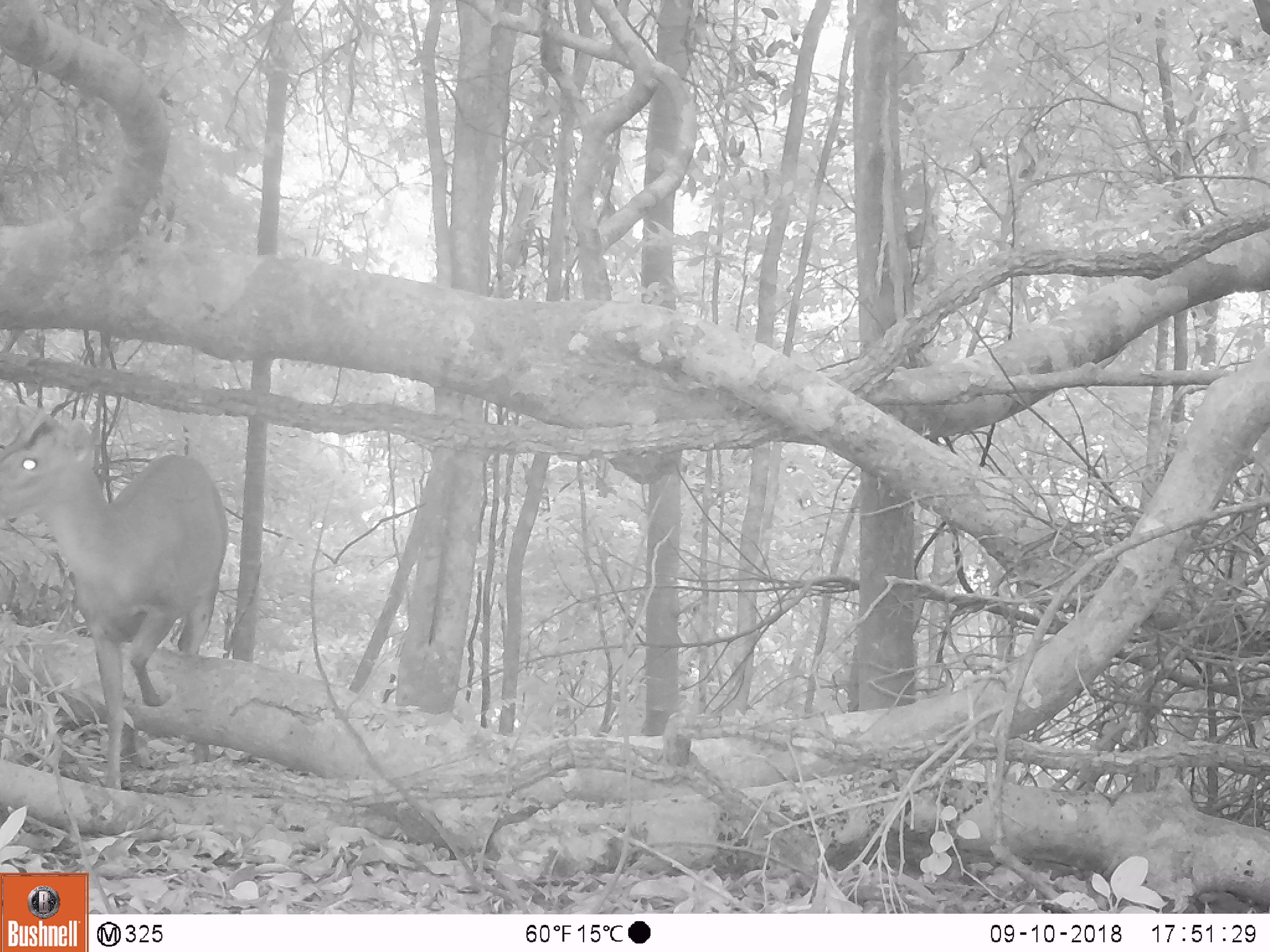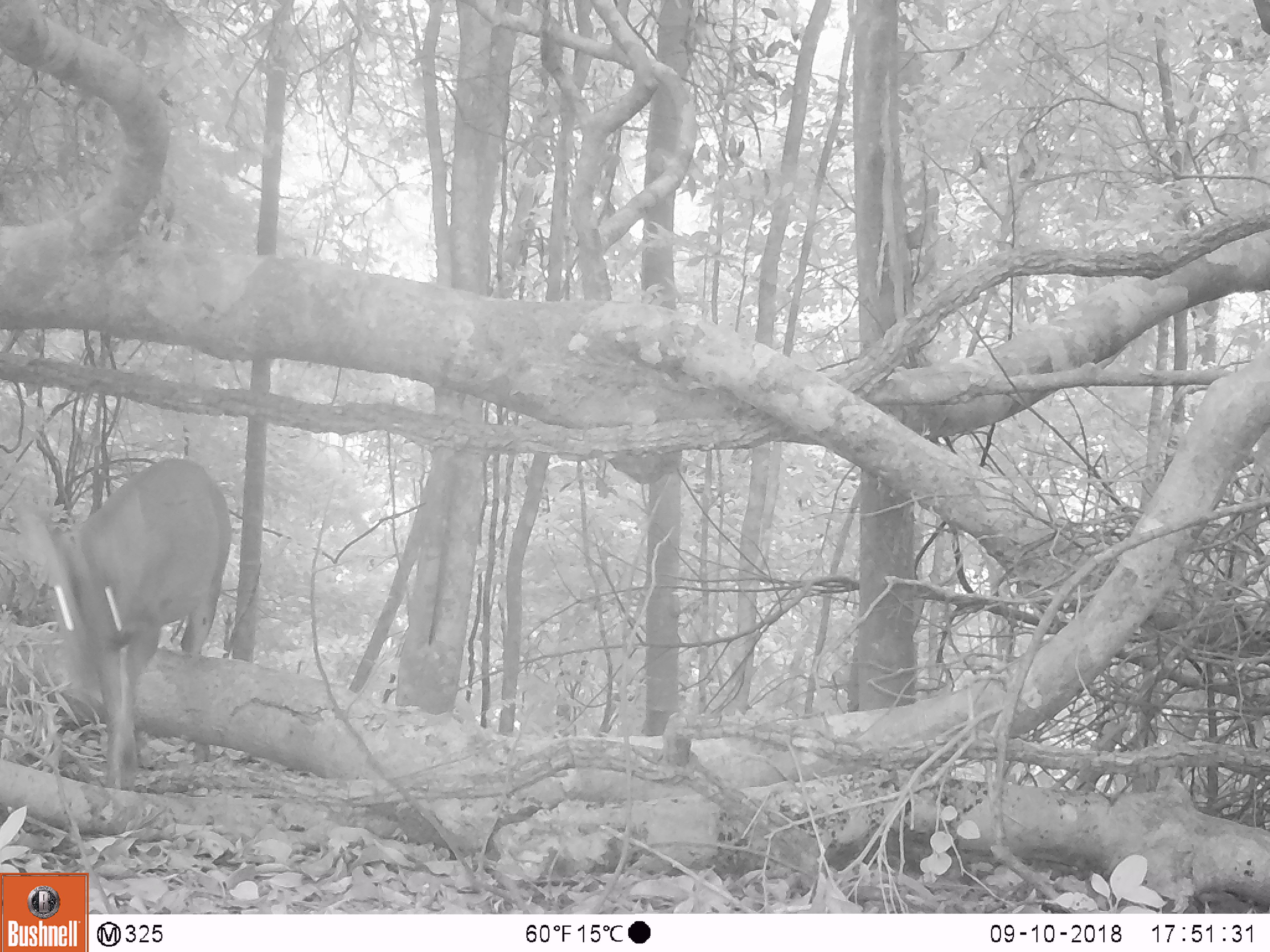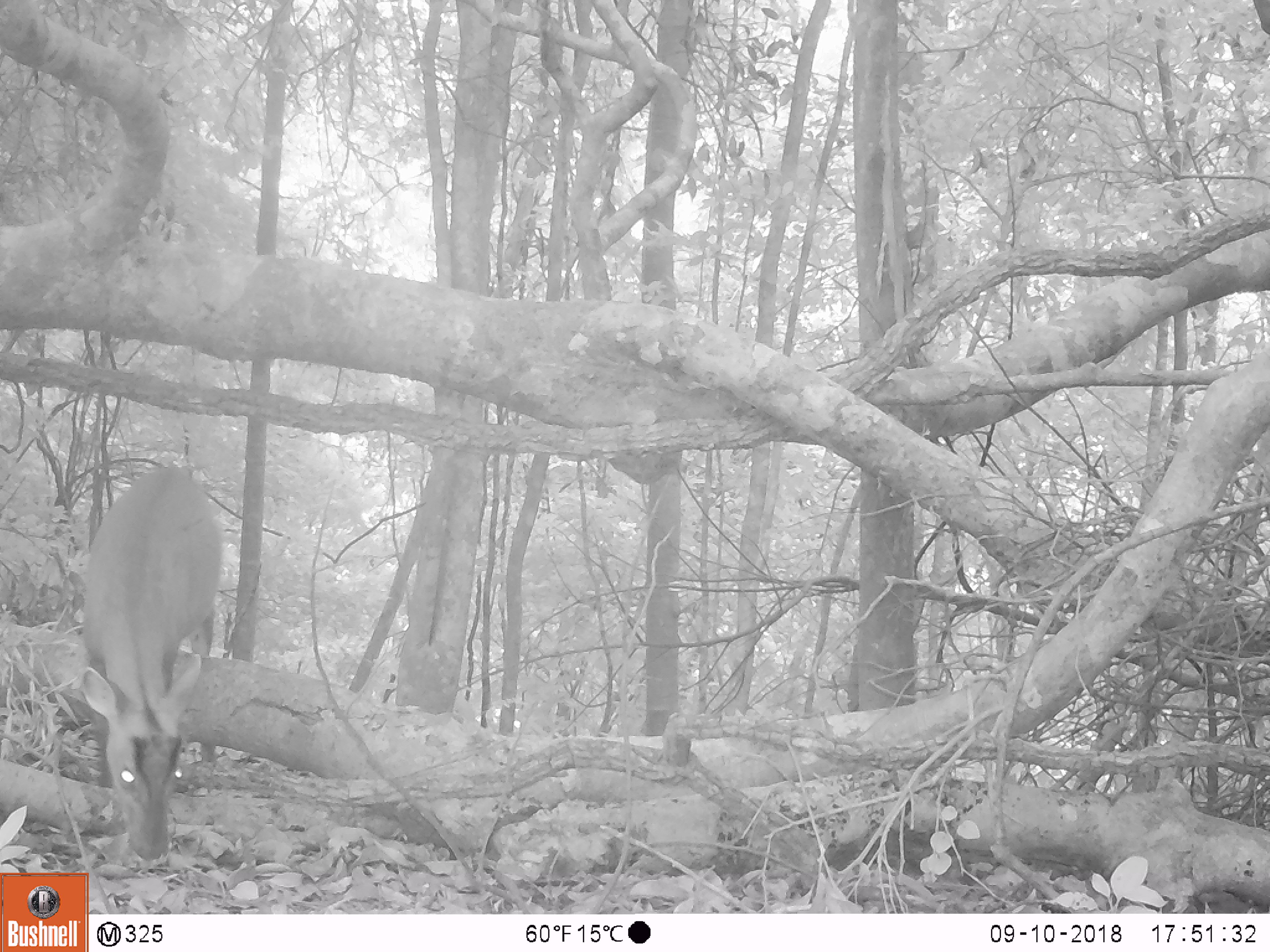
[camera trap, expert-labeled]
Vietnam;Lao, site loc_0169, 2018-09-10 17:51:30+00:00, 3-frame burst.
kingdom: Animalia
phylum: Chordata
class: Mammalia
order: Artiodactyla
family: Cervidae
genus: Muntiacus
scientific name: Muntiacus rooseveltorum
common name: roosevelt's muntjac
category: roosevelts muntjac group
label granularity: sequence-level